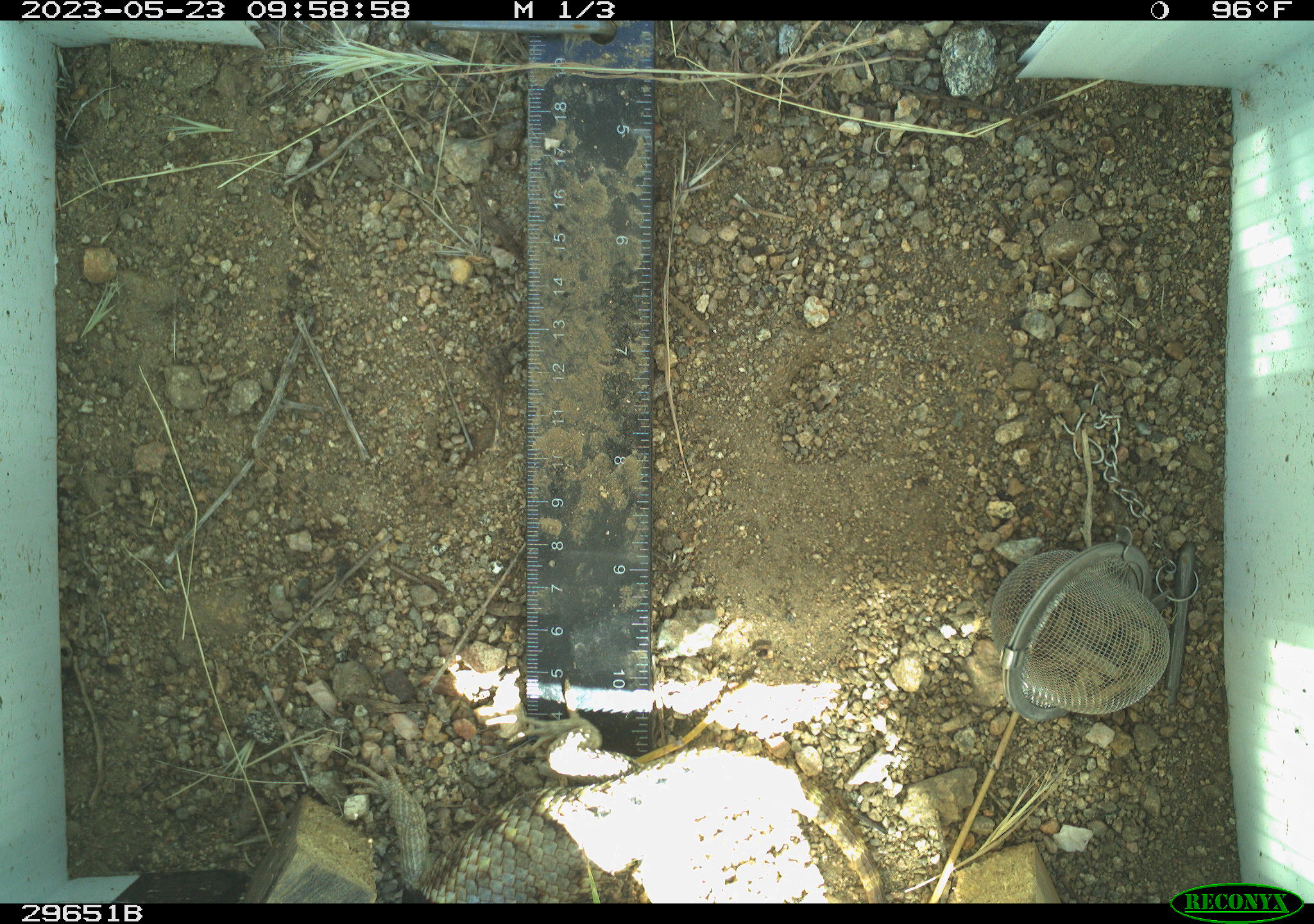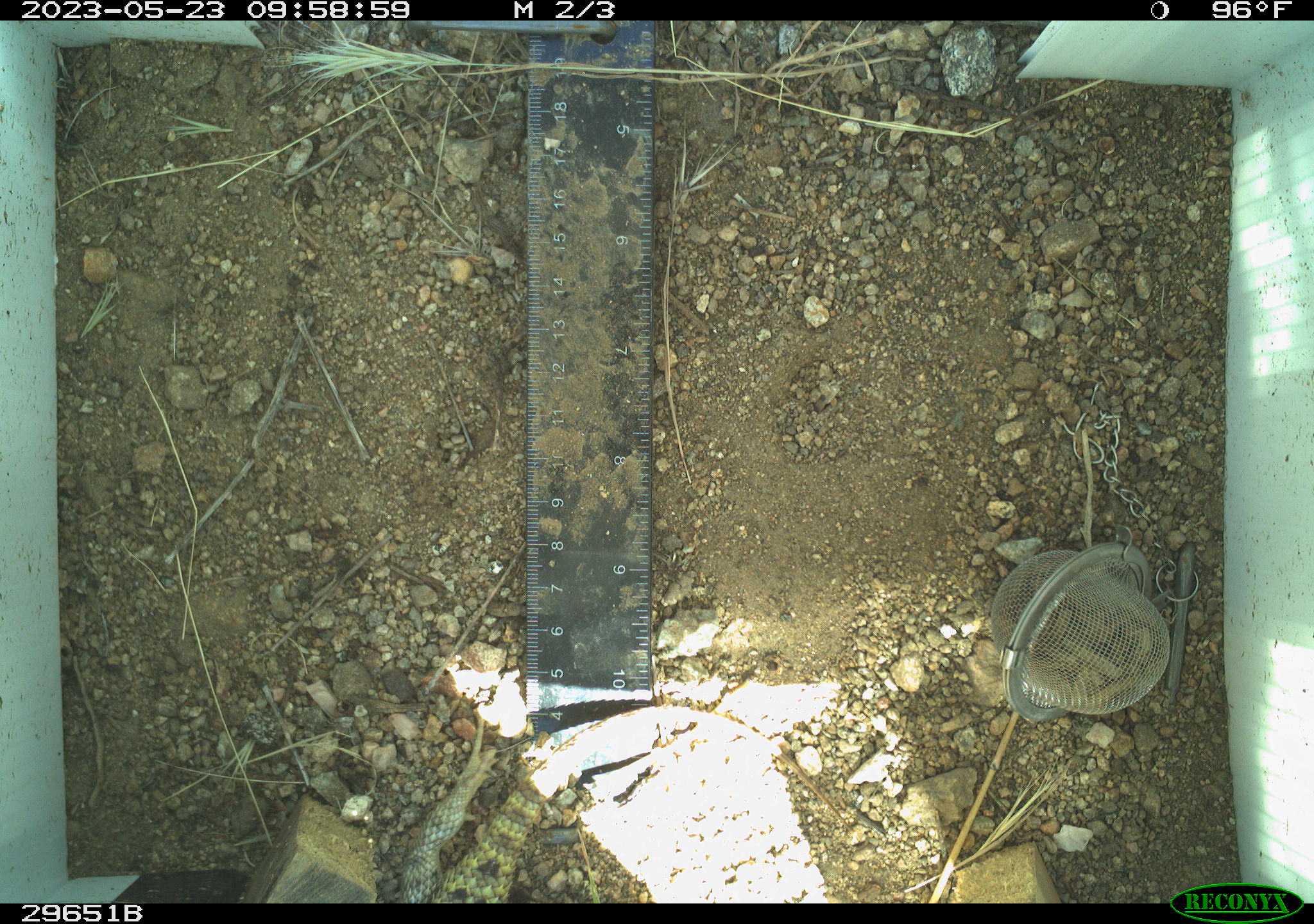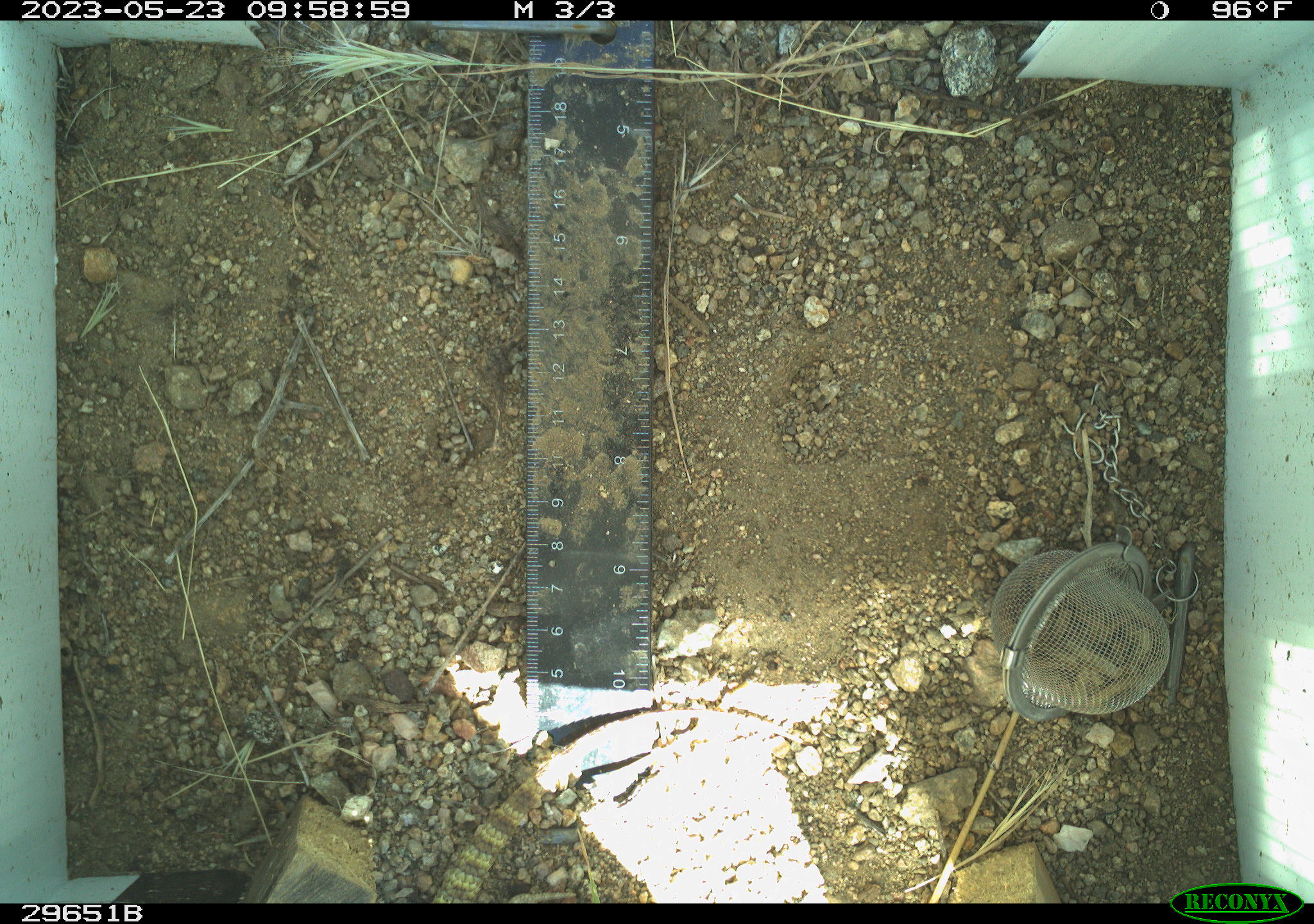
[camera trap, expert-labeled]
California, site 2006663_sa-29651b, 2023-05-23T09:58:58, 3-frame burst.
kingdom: Animalia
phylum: Chordata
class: Reptilia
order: Squamata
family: Phrynosomatidae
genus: Sceloporus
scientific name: Sceloporus uniformis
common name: yellow-backed spiny lizard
Yellow-backed spiny lizard (Sceloporus uniformis).